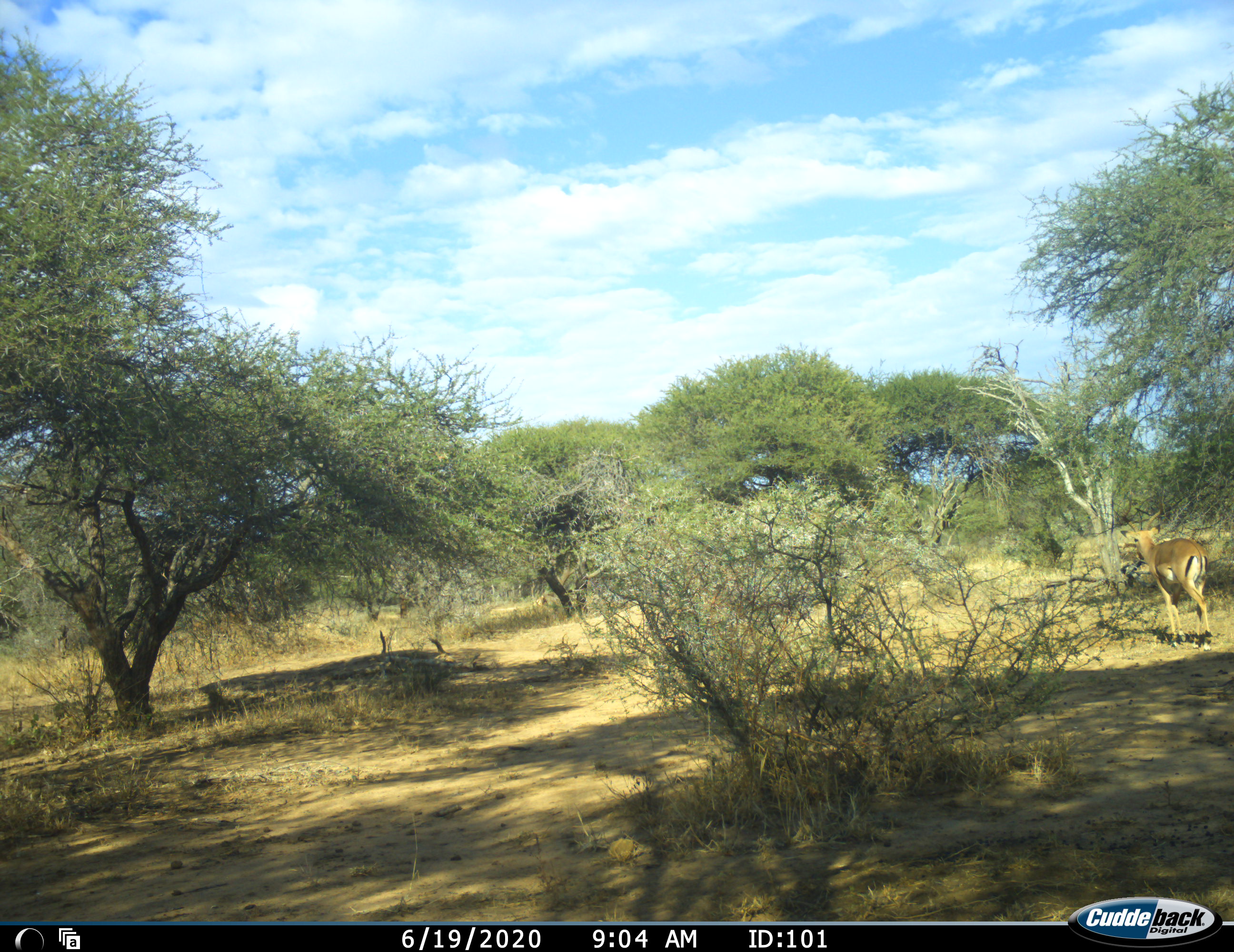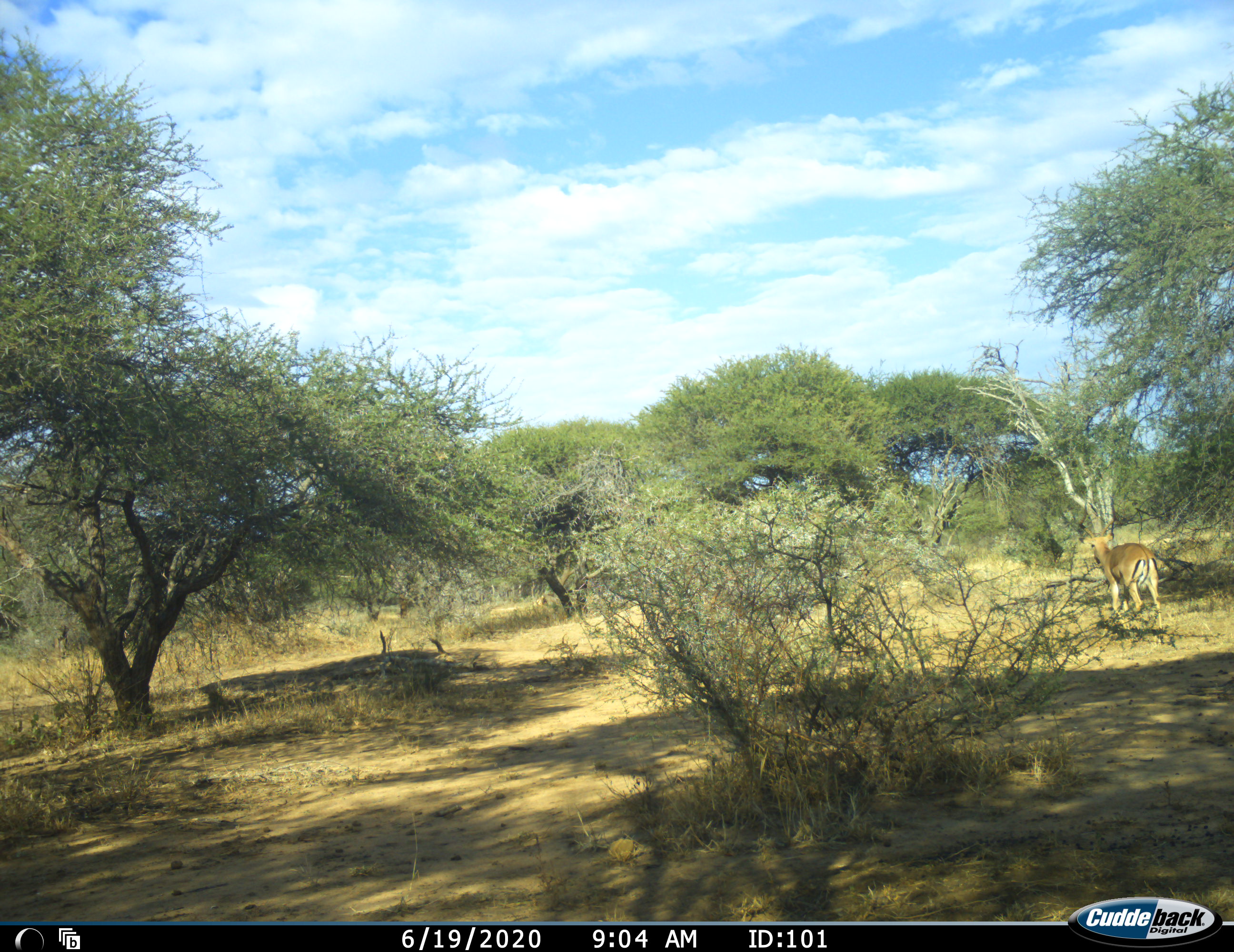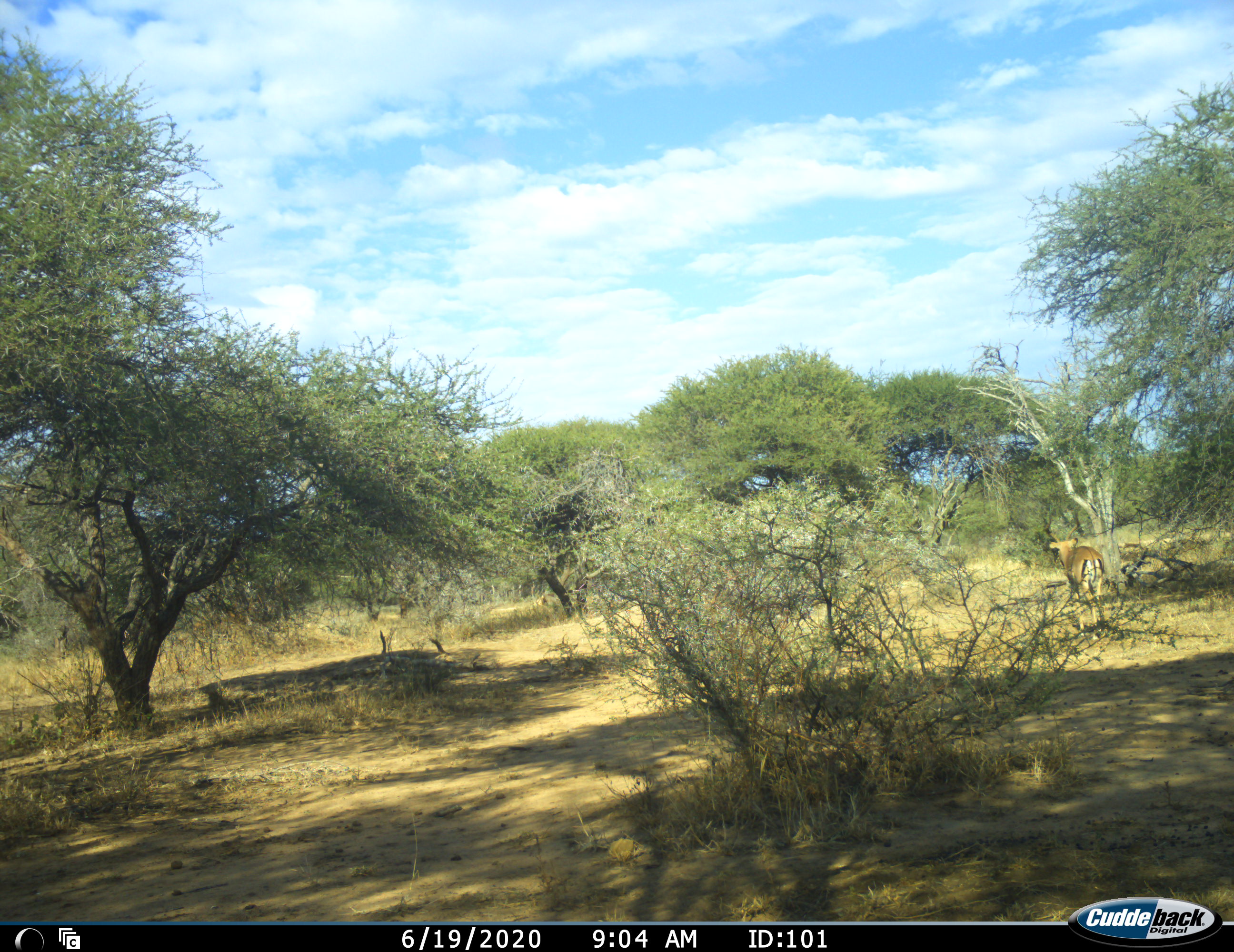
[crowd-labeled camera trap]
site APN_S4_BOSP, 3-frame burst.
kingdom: Animalia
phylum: Chordata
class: Mammalia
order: Artiodactyla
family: Bovidae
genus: Aepyceros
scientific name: Aepyceros melampus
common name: impala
Impala (Aepyceros melampus), count 1. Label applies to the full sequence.